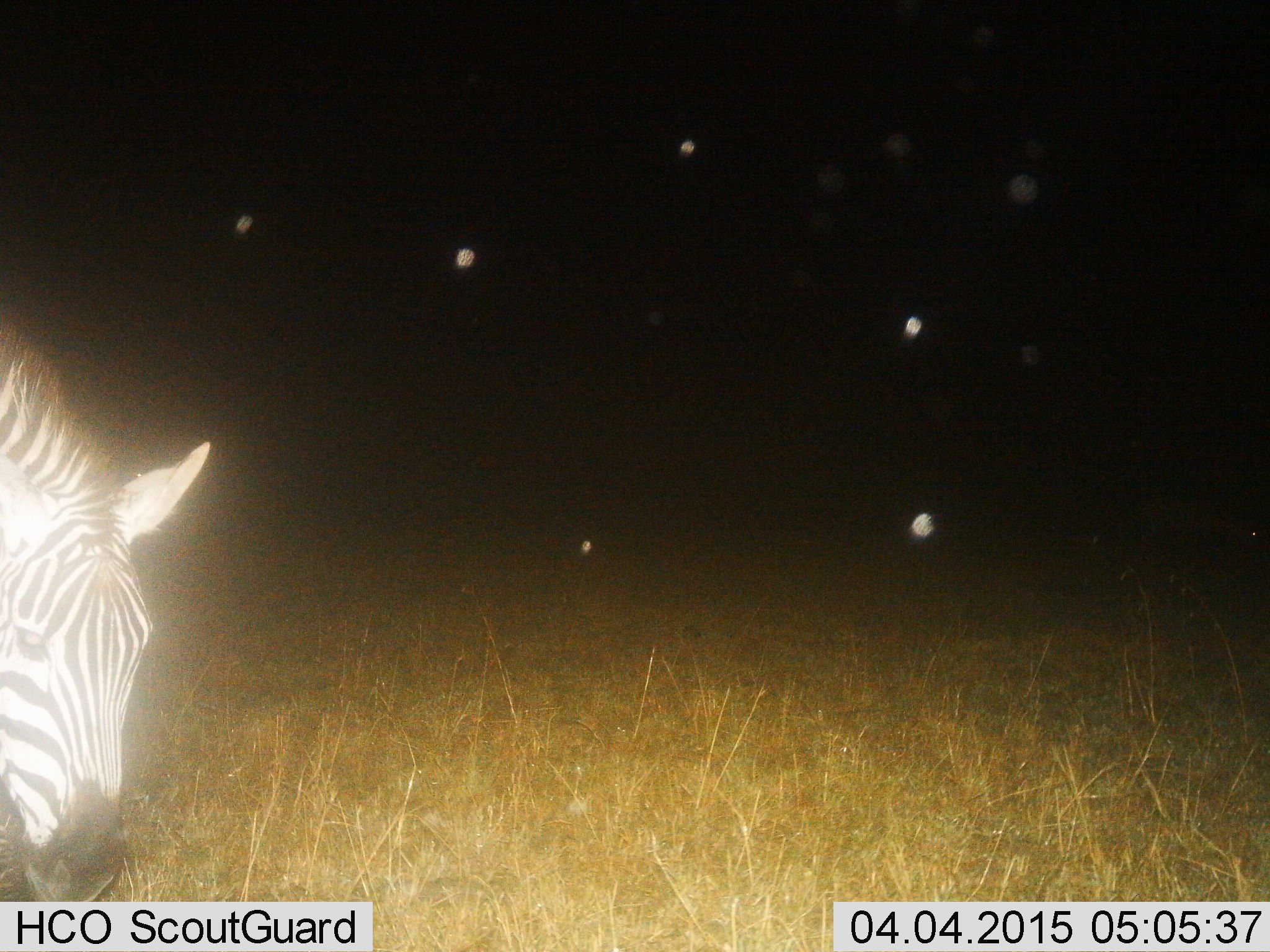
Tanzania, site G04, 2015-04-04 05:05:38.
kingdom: Animalia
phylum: Chordata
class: Mammalia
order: Perissodactyla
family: Equidae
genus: Equus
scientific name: Equus quagga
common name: plains zebra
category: zebra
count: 1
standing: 30%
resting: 0%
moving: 0%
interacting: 0%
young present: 0%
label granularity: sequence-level